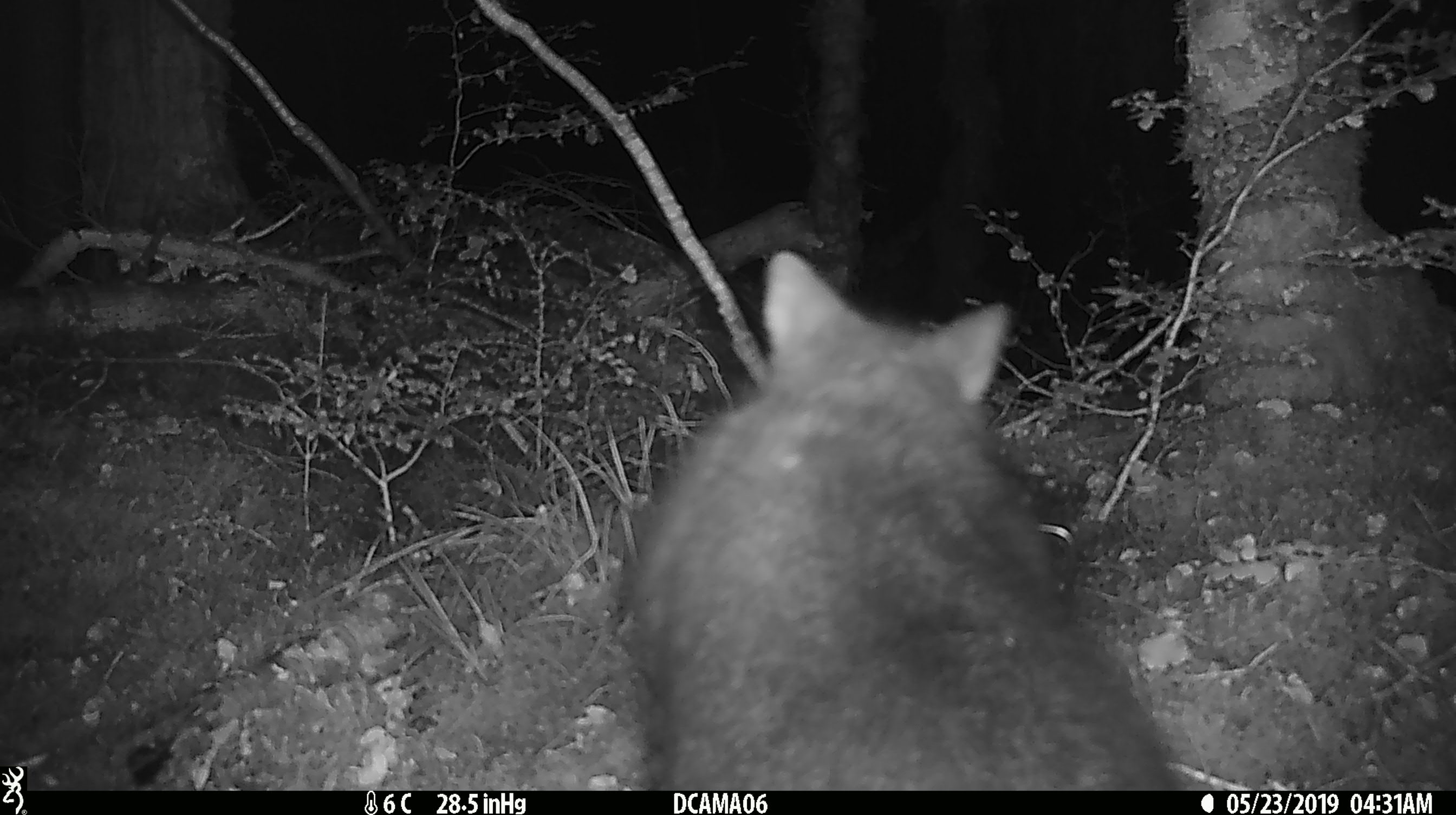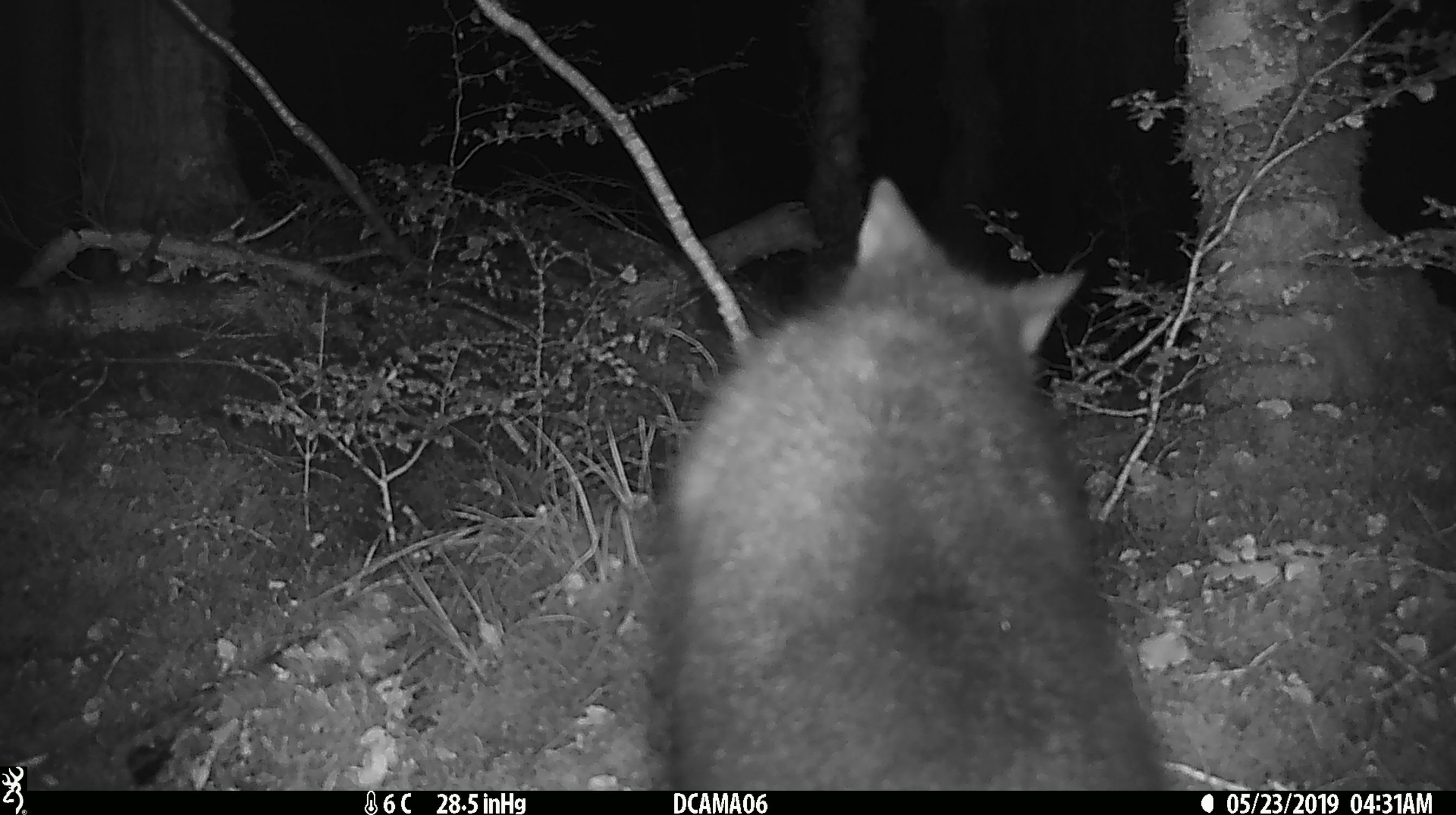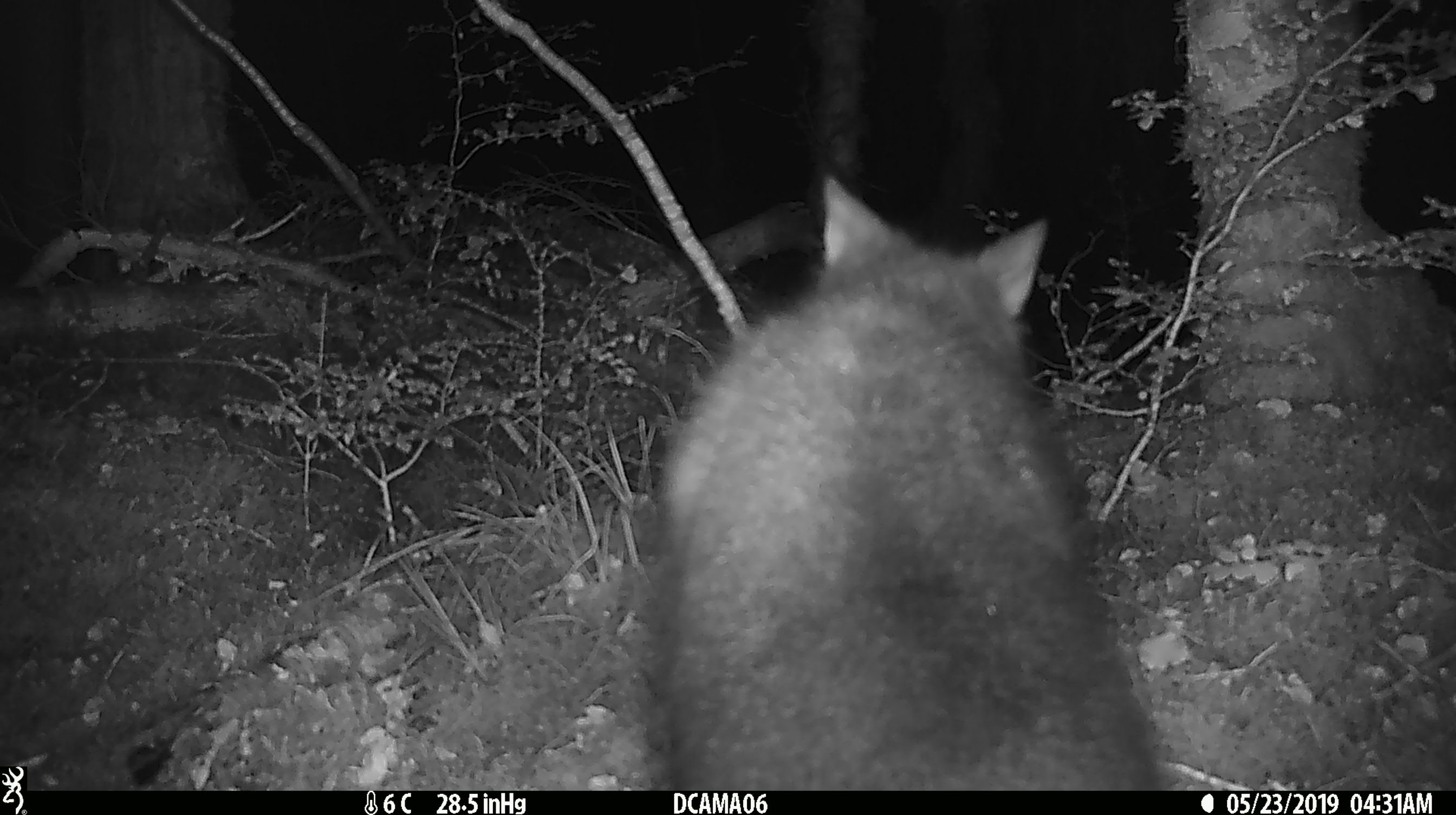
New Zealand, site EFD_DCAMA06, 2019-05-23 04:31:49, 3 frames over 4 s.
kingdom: Animalia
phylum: Chordata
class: Mammalia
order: Diprotodontia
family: Phalangeridae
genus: Trichosurus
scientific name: Trichosurus vulpecula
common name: common brushtail possum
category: possum